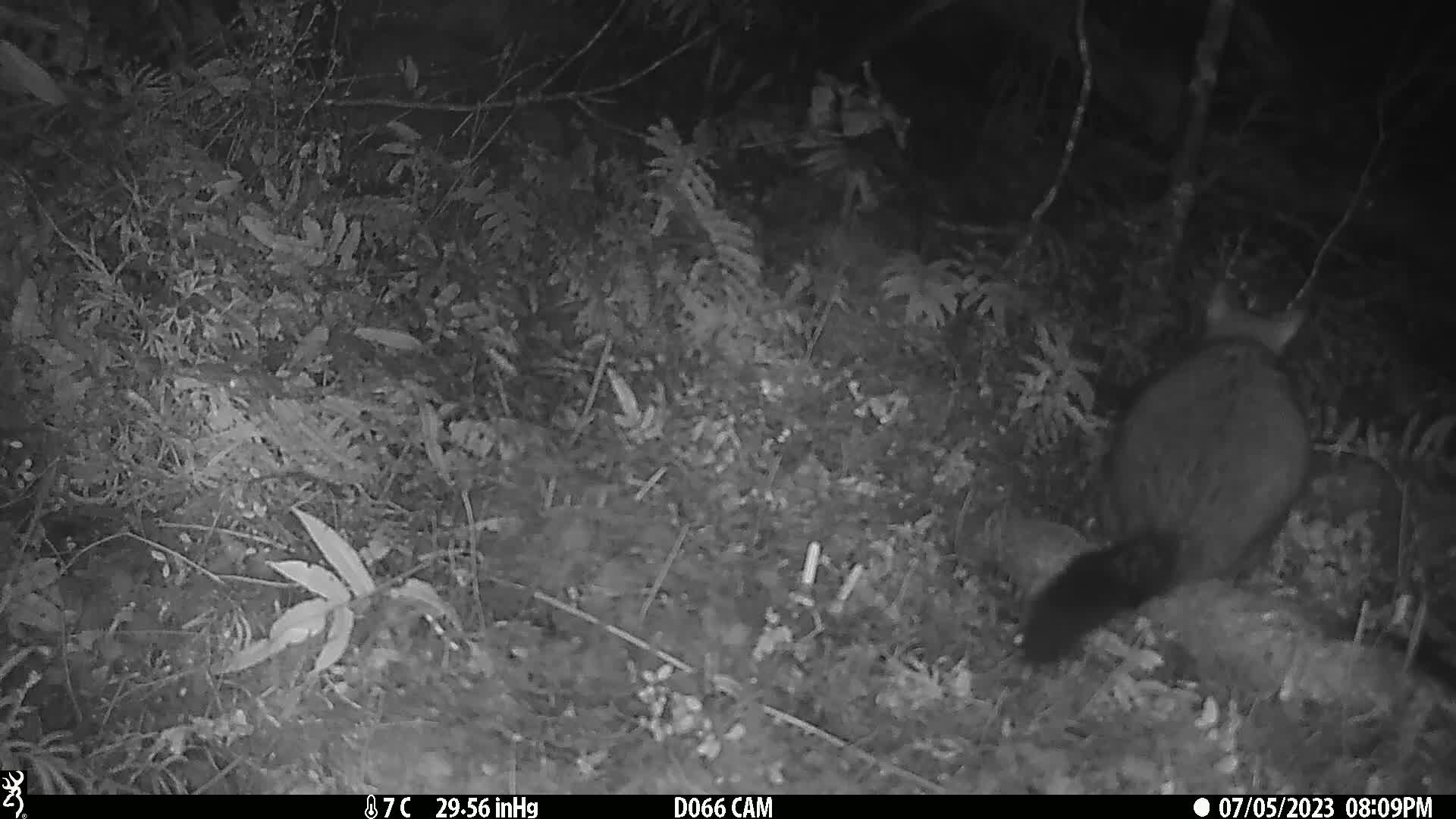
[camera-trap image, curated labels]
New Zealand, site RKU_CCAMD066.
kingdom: Animalia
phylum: Chordata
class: Mammalia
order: Diprotodontia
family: Phalangeridae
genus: Trichosurus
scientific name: Trichosurus vulpecula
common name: common brushtail possum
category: possum